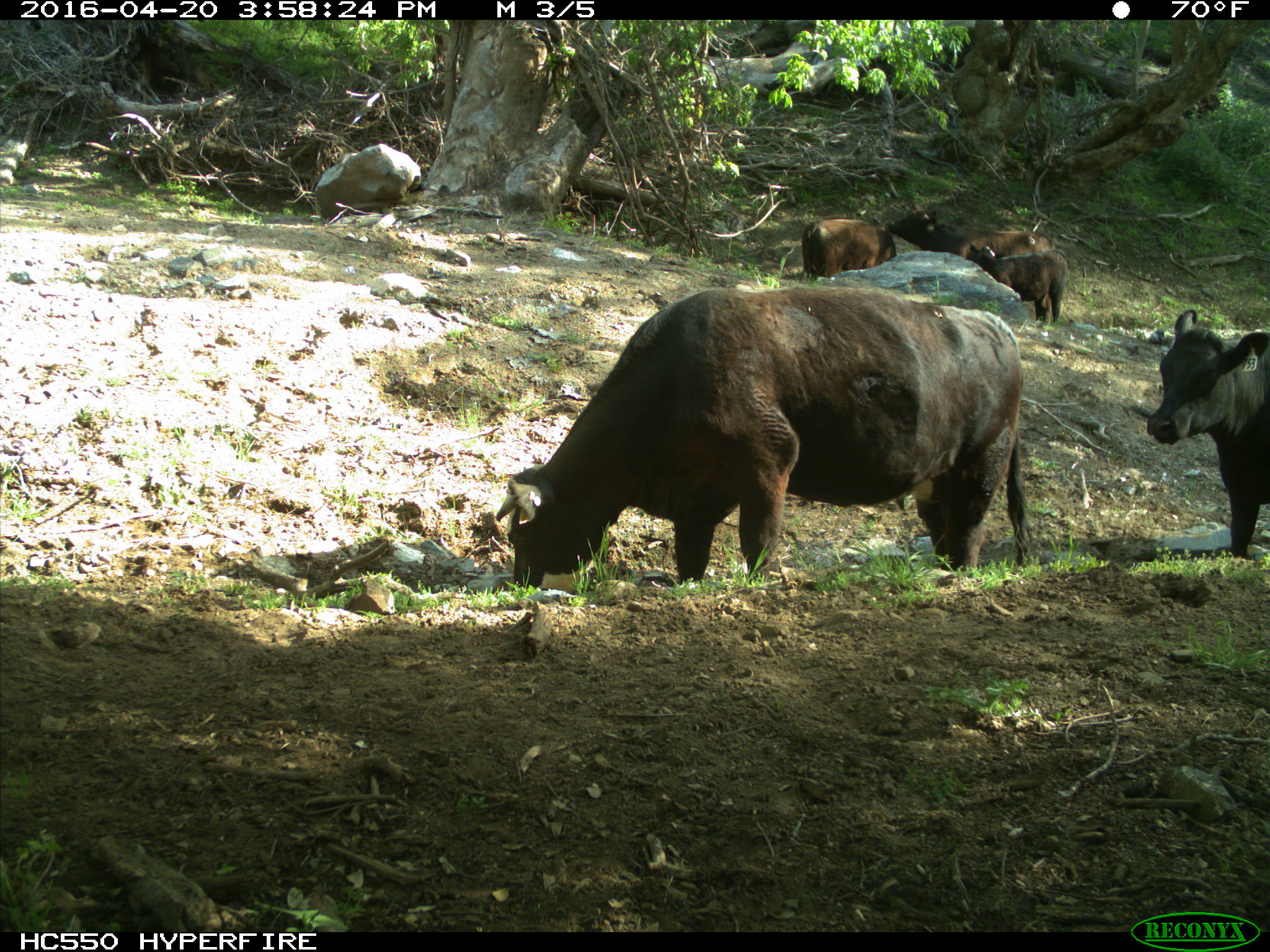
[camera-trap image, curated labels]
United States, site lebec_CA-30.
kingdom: Animalia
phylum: Chordata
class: Mammalia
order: Artiodactyla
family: Bovidae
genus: Bos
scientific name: Bos taurus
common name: domestic cow